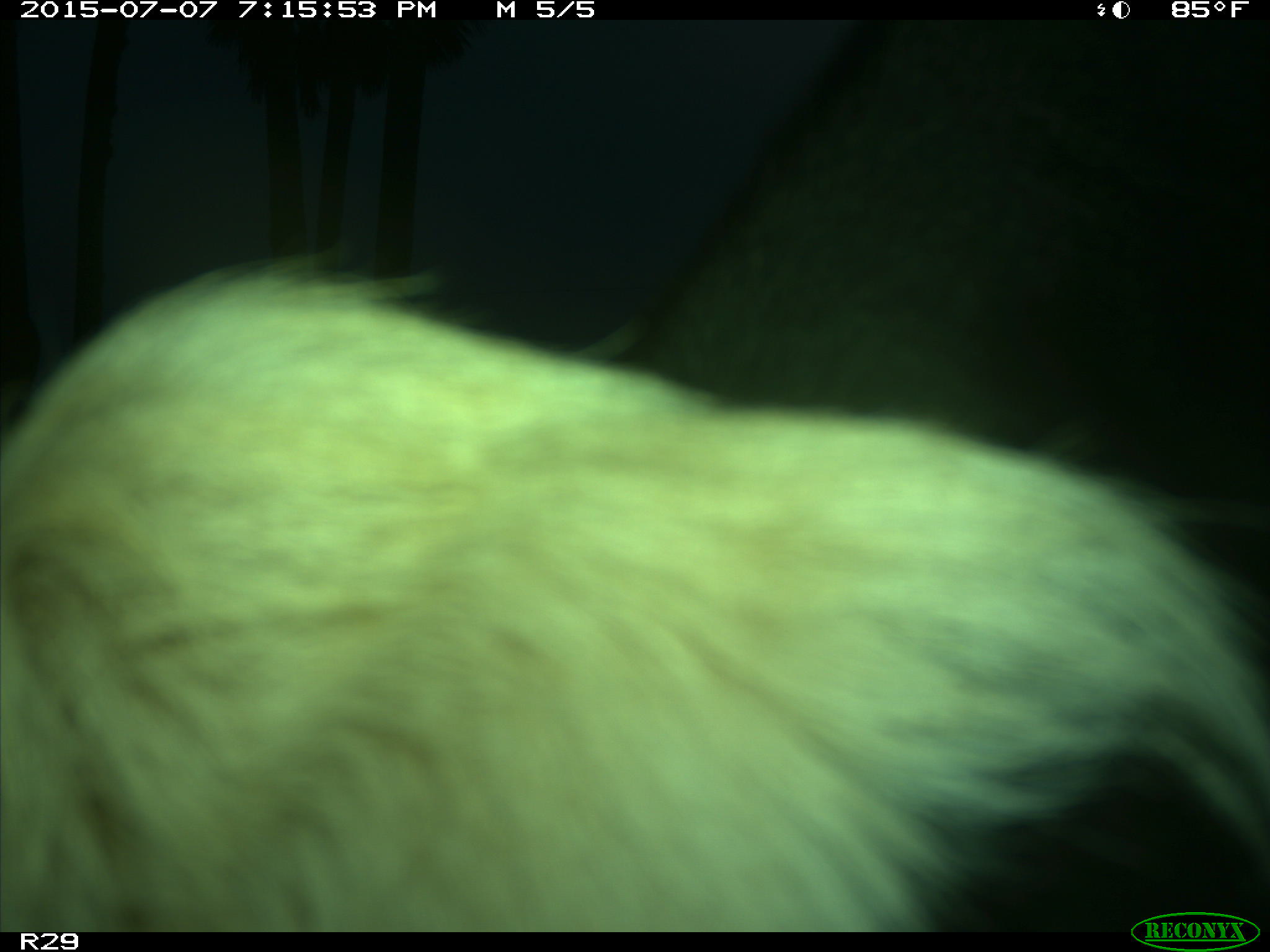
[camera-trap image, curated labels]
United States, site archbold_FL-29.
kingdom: Animalia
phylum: Chordata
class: Mammalia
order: Artiodactyla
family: Bovidae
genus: Bos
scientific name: Bos taurus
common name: domestic cow